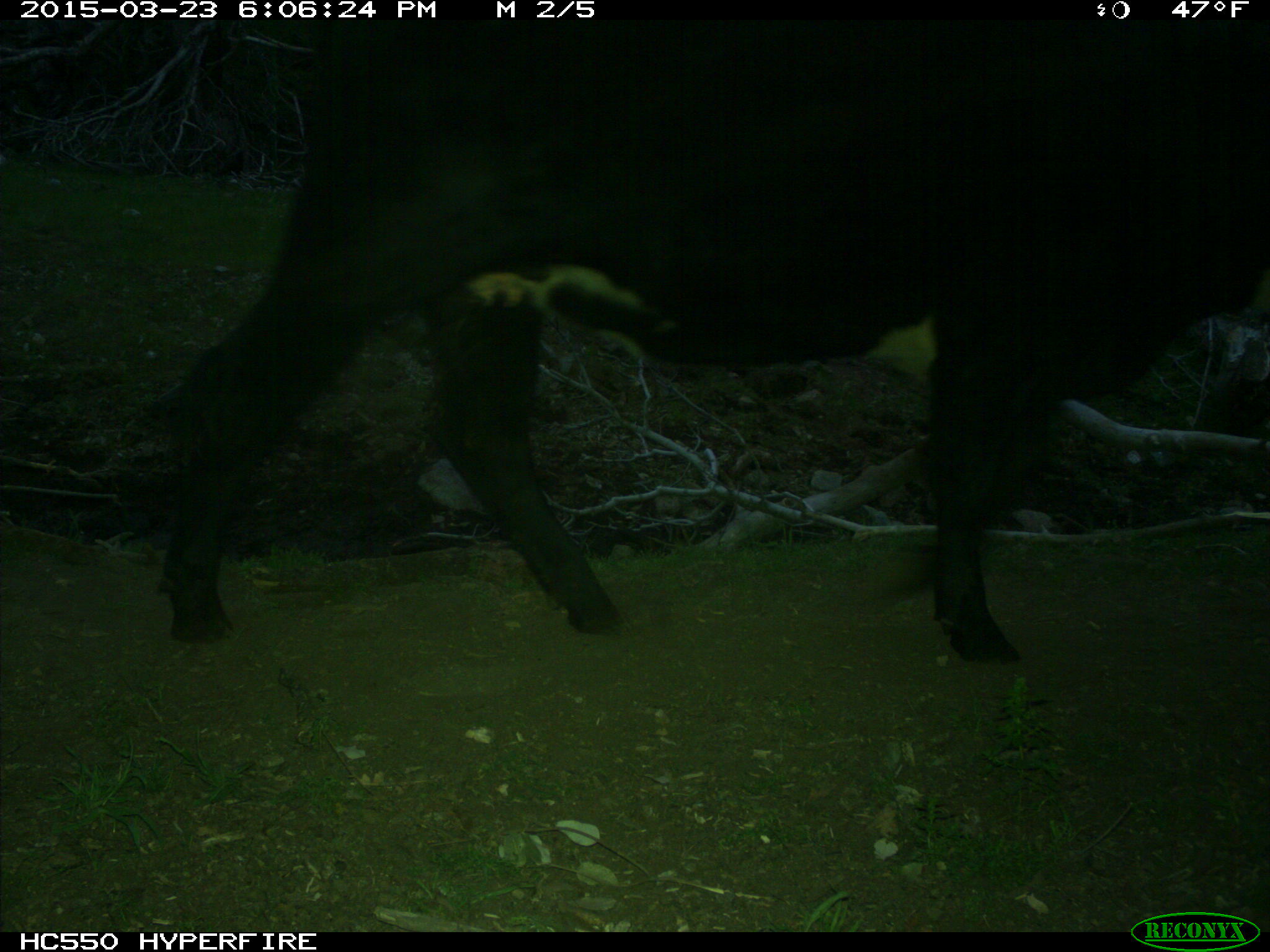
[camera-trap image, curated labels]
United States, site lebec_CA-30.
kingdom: Animalia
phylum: Chordata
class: Mammalia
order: Artiodactyla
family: Bovidae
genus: Bos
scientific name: Bos taurus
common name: domestic cow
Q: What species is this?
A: Bos taurus (domestic cow).